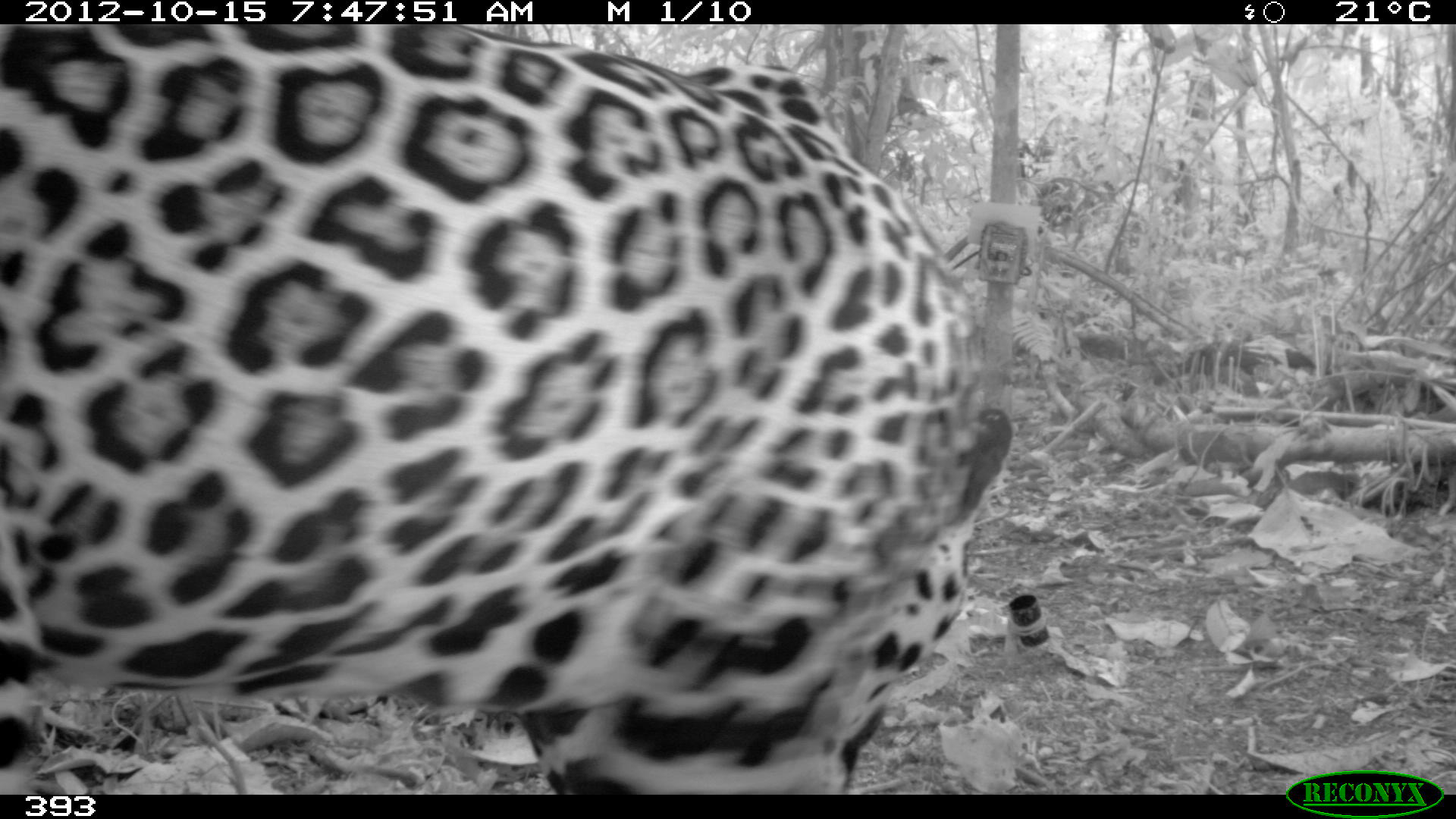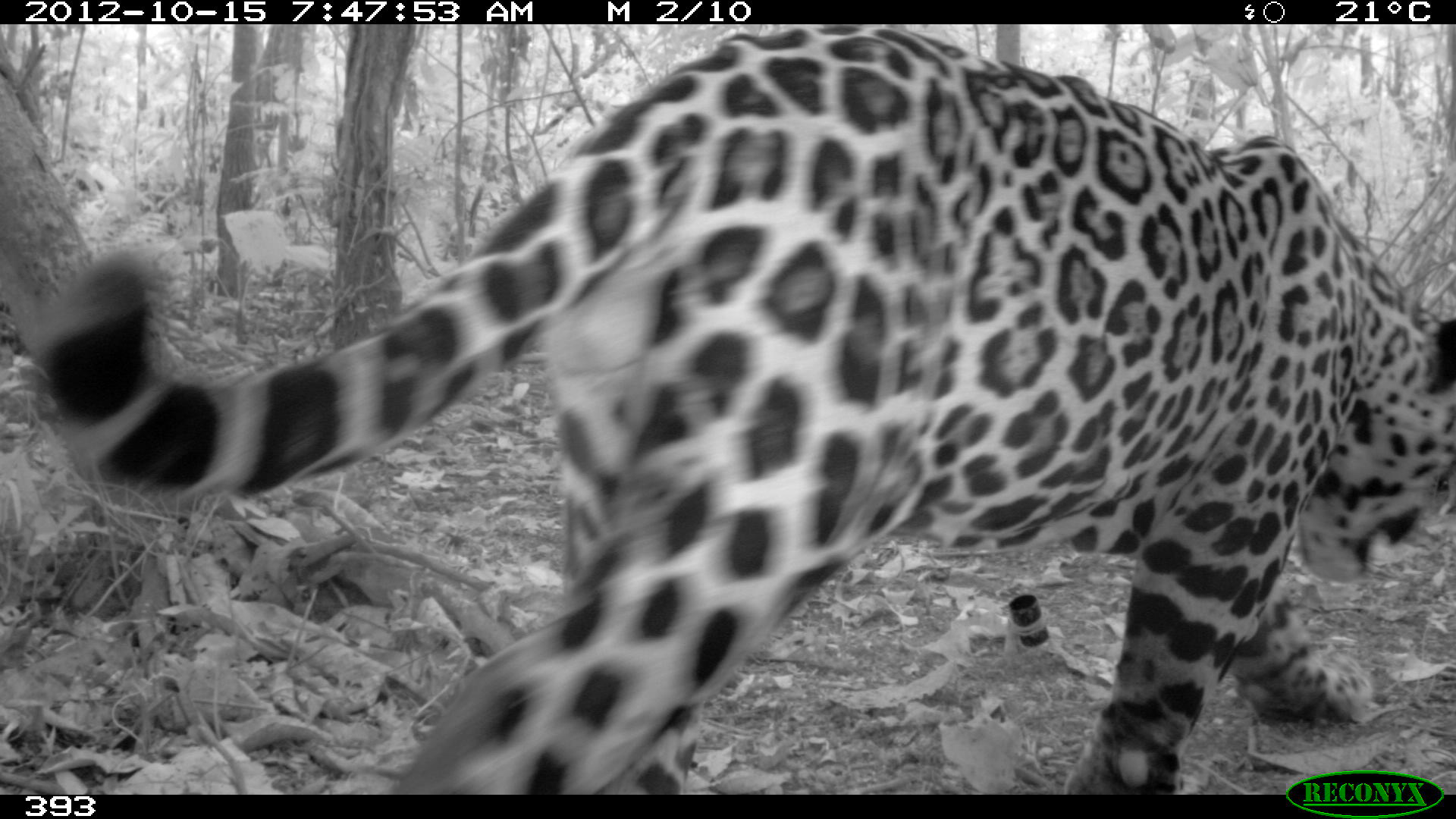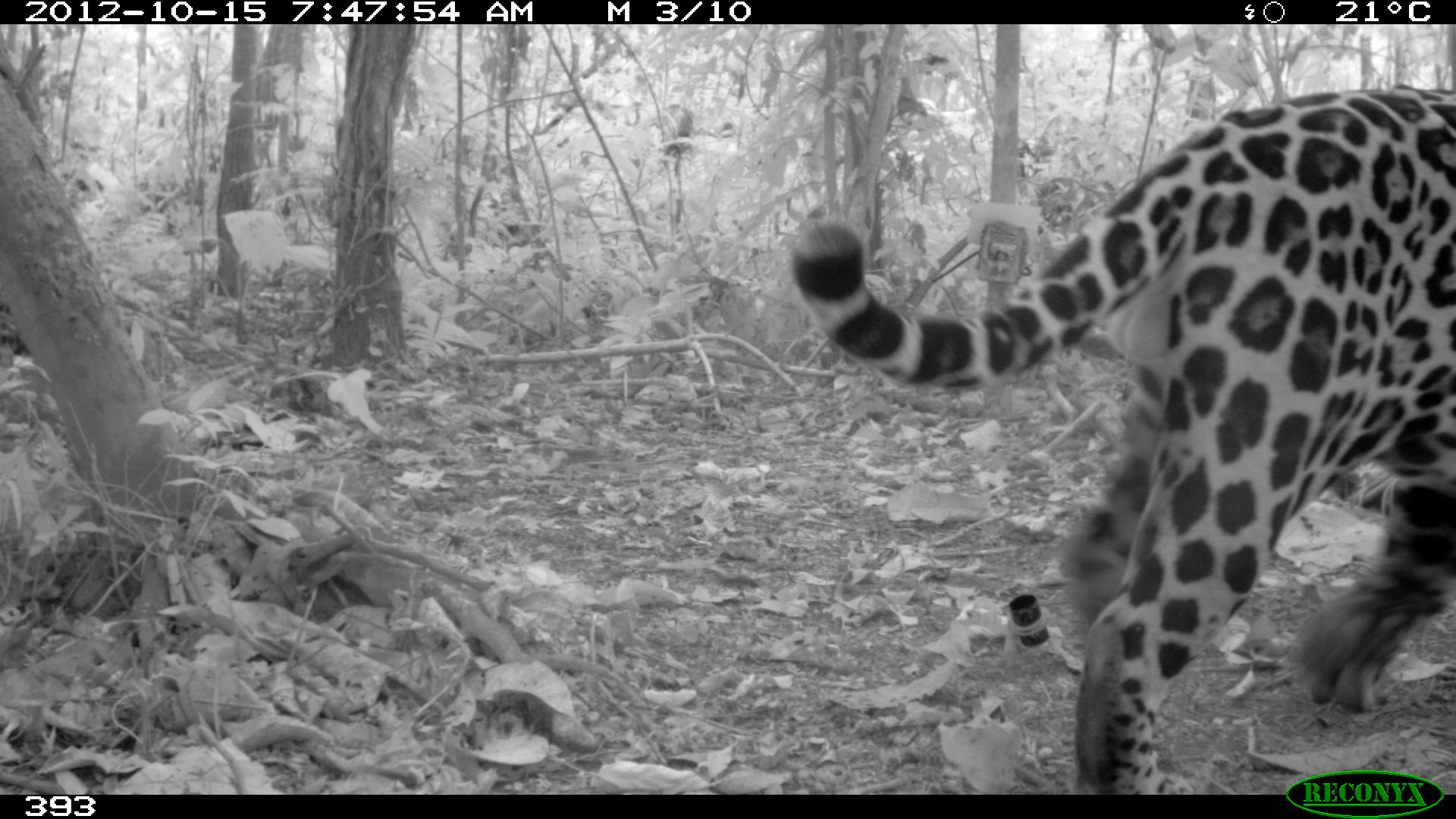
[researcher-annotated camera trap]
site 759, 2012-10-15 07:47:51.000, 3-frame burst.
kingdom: Animalia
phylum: Chordata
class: Mammalia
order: Carnivora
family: Felidae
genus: Panthera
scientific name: Panthera onca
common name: jaguar